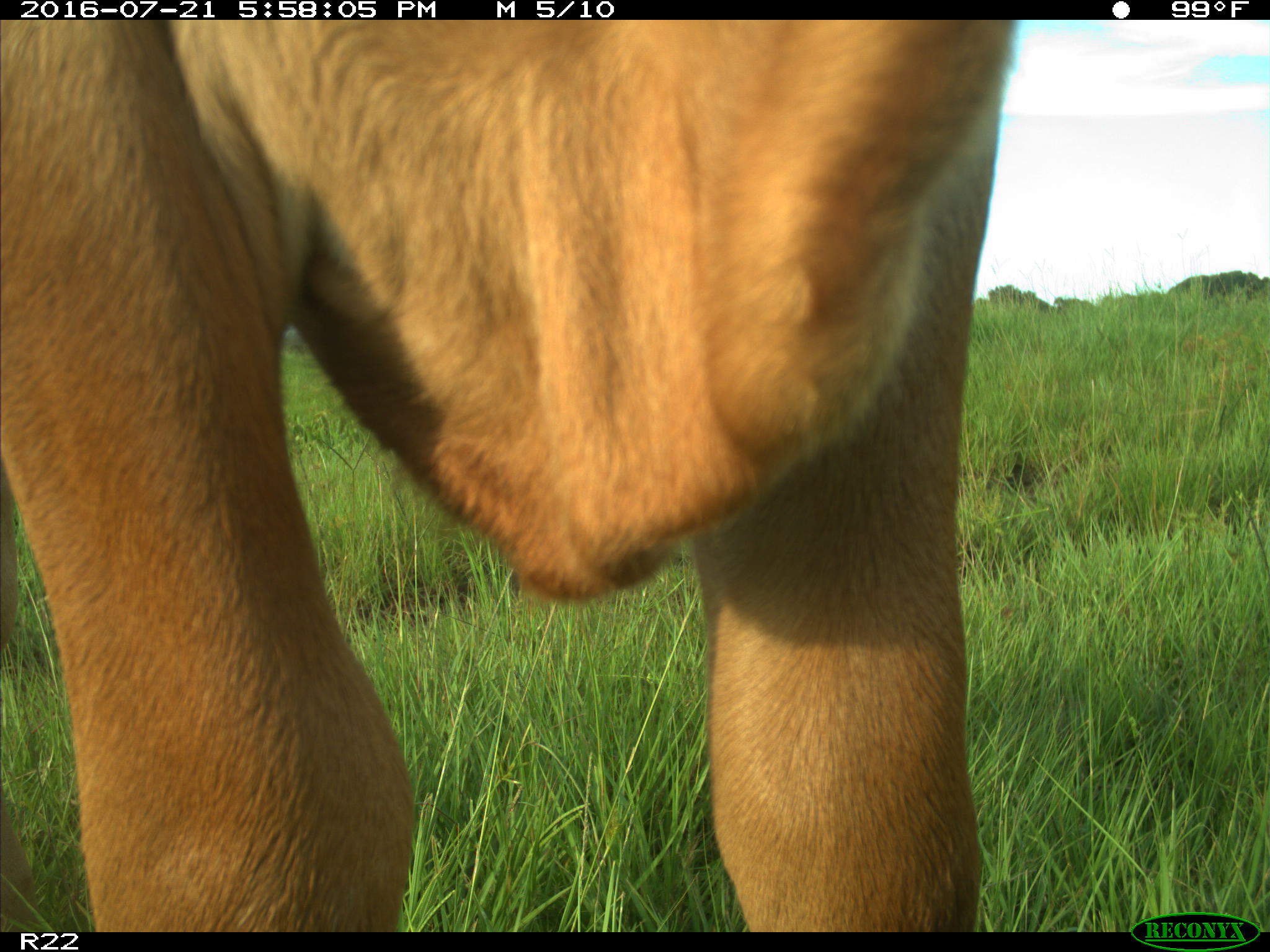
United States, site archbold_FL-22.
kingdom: Animalia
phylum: Chordata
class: Mammalia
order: Artiodactyla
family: Bovidae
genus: Bos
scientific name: Bos taurus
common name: domestic cow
Bos taurus (domestic cow).